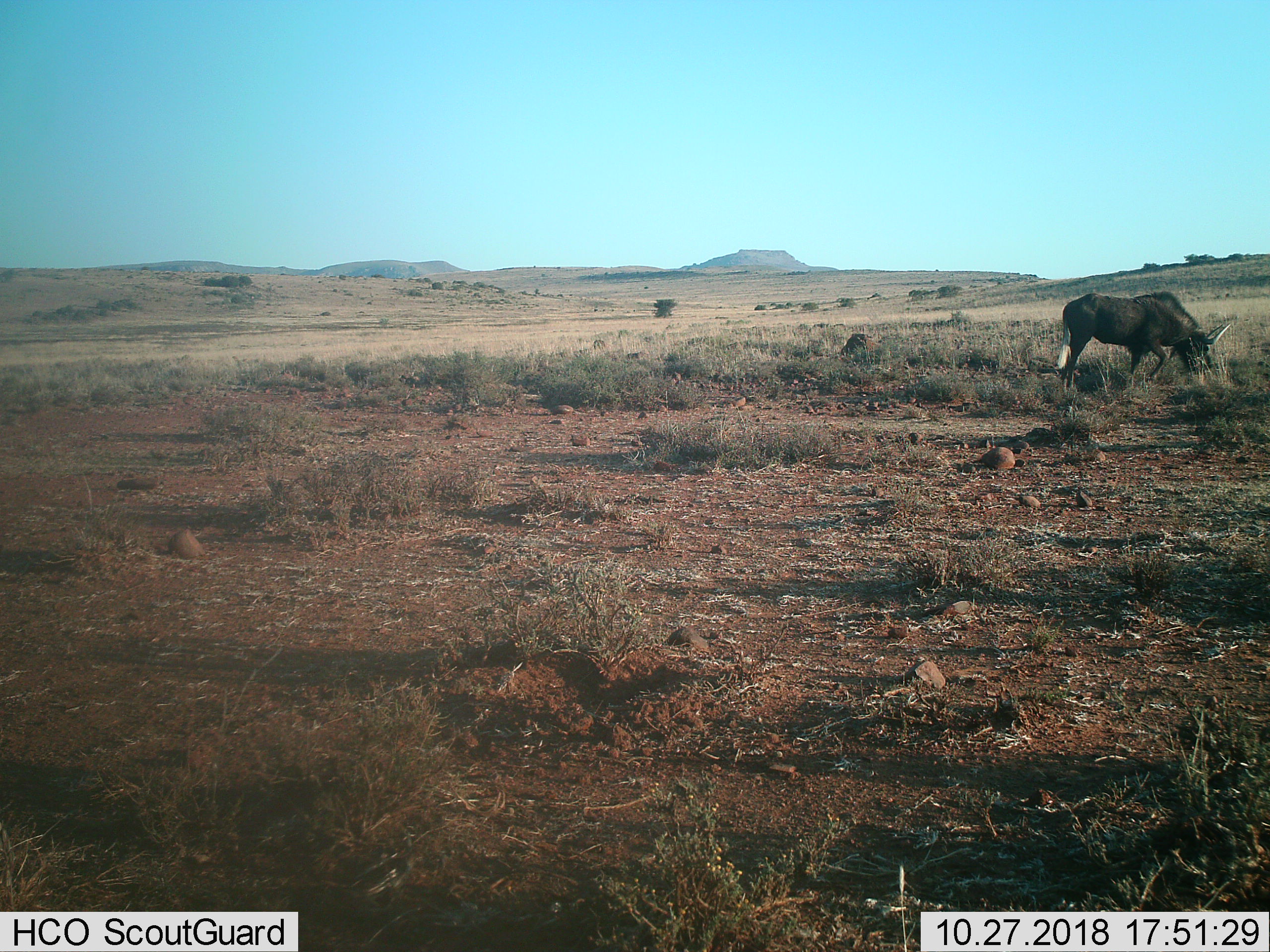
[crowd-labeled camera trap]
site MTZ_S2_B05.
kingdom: Animalia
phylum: Chordata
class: Mammalia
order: Artiodactyla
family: Bovidae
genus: Connochaetes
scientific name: Connochaetes gnou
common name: black wildebeest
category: wildebeestblack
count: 1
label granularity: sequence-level